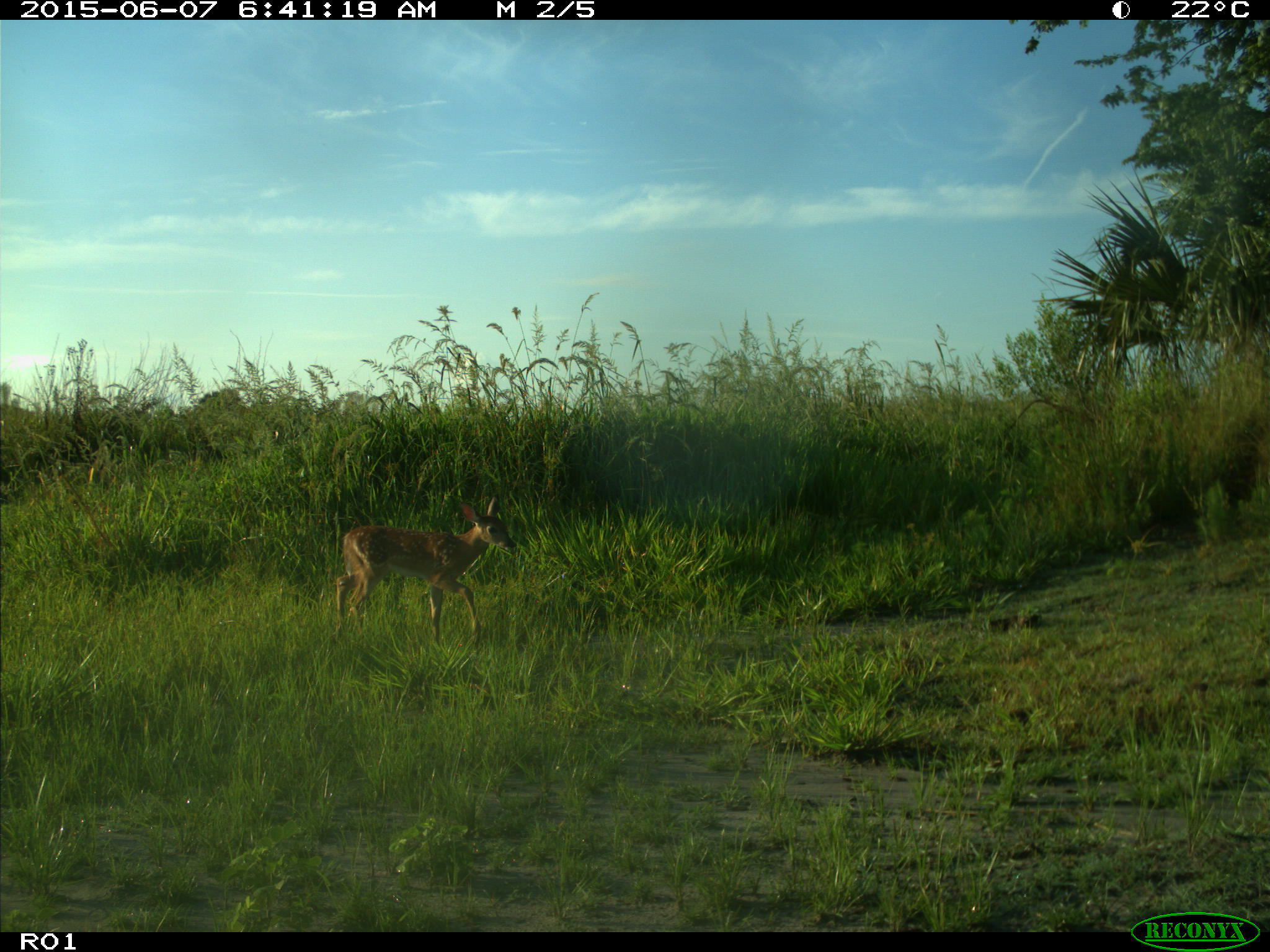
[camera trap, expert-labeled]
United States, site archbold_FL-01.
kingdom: Animalia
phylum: Chordata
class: Mammalia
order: Artiodactyla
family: Cervidae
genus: Odocoileus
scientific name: Odocoileus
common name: deer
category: unidentified deer